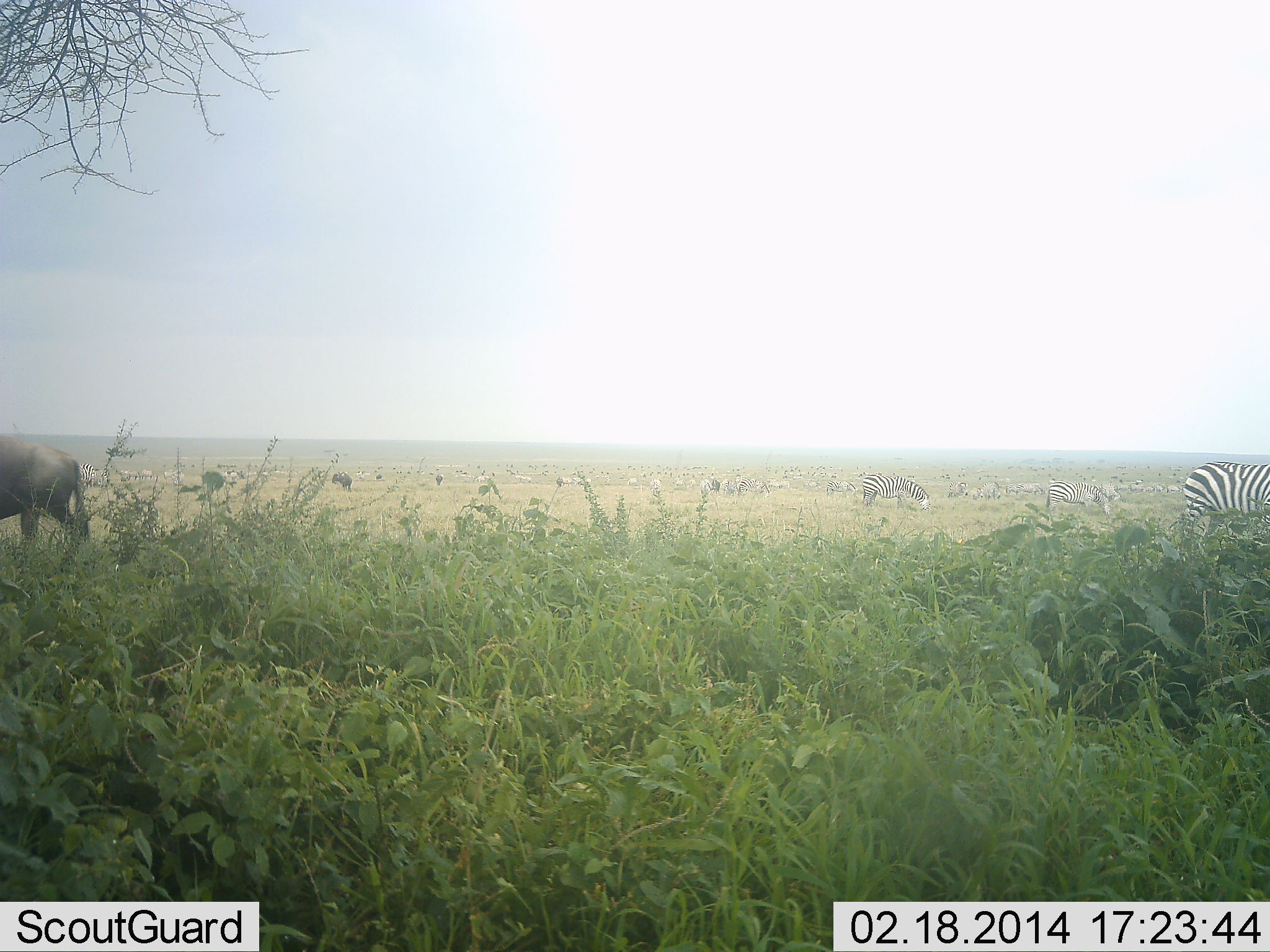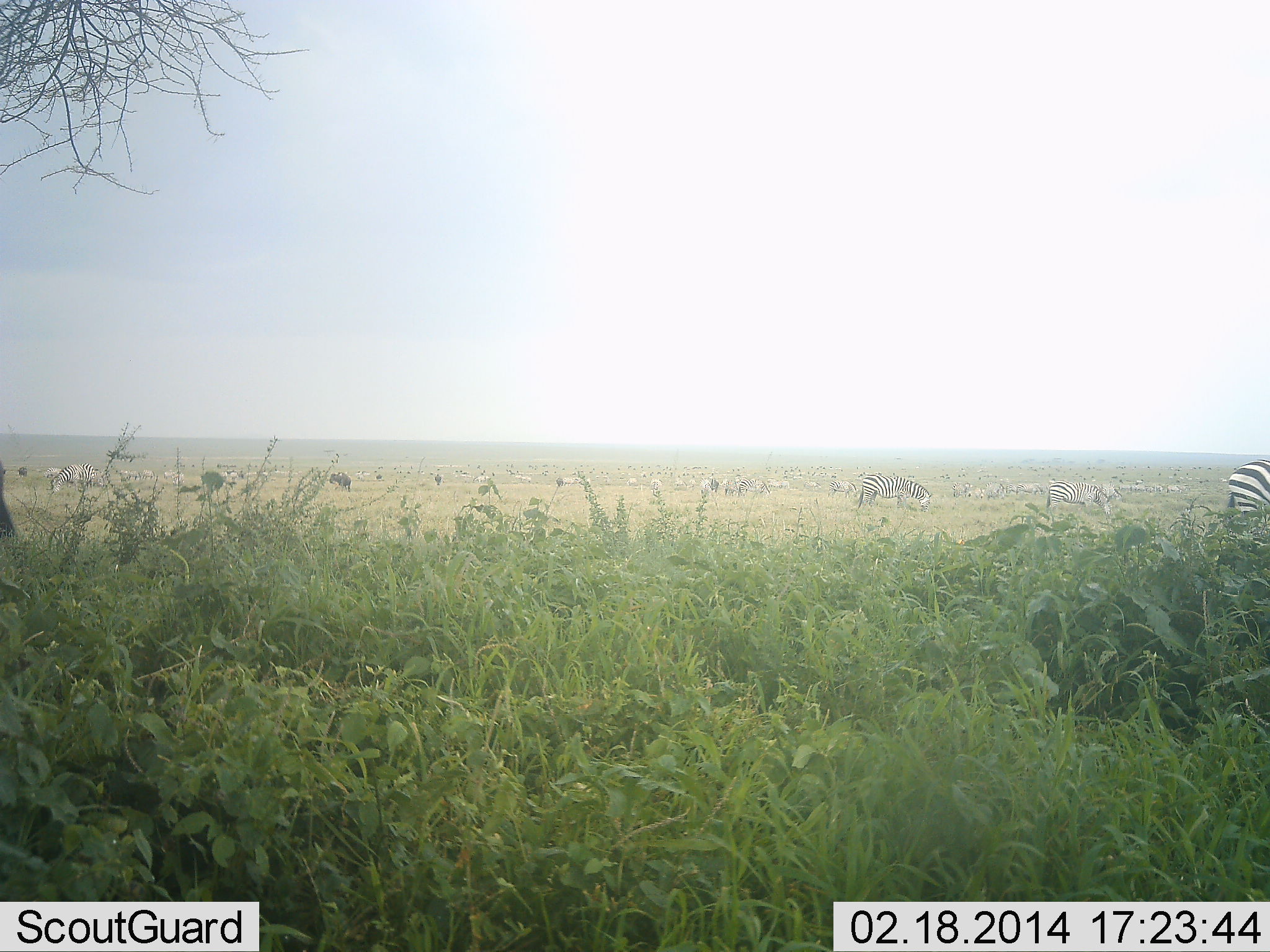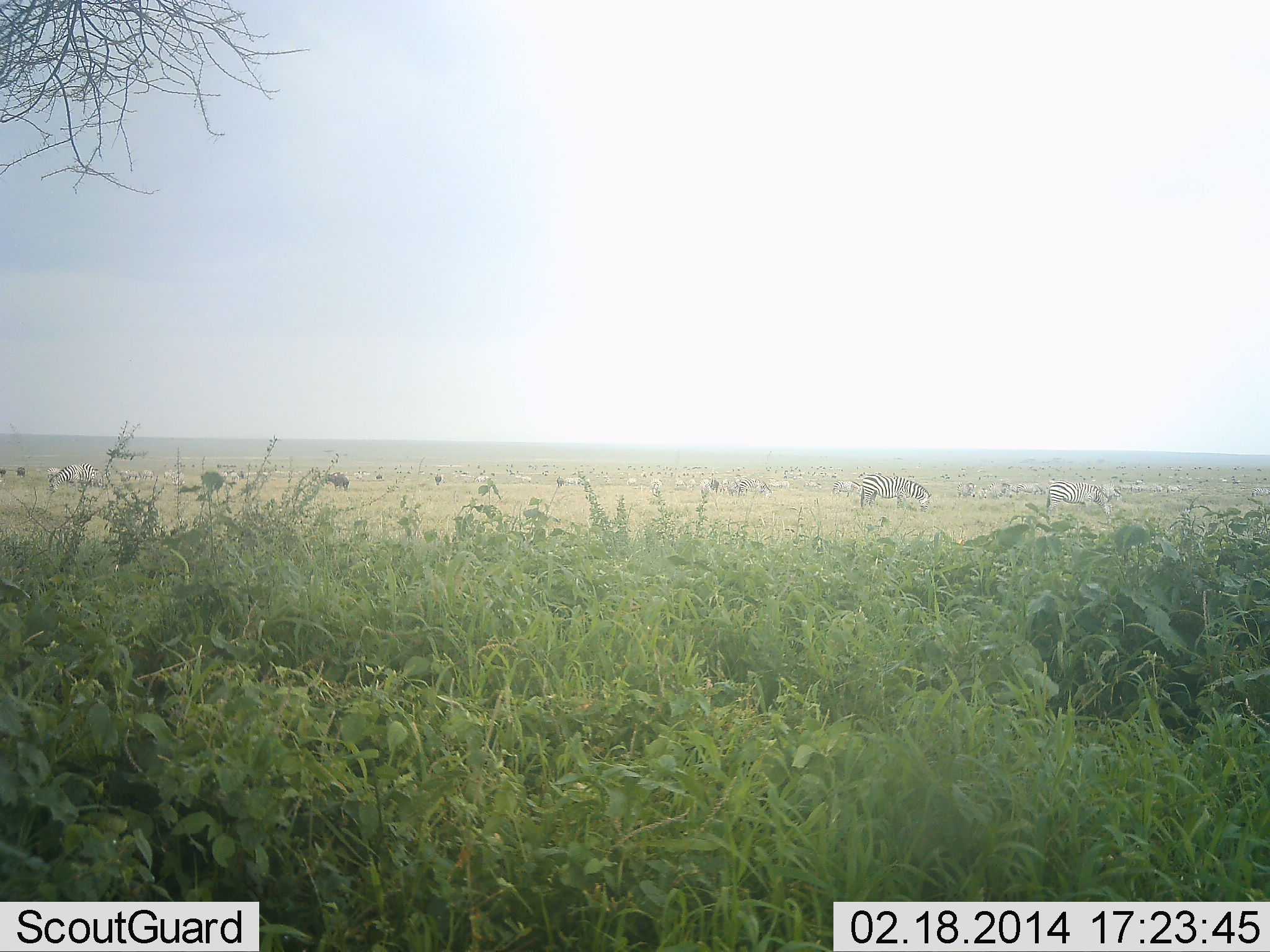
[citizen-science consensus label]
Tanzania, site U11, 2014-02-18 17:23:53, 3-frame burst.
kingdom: Animalia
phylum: Chordata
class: Mammalia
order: Artiodactyla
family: Bovidae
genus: Connochaetes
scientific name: Connochaetes taurinus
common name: blue wildebeest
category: wildebeest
Wildebeest (blue wildebeest) (Connochaetes taurinus), count 3. Behavior (volunteer vote fractions): standing 36%, resting 0%, moving 82%, interacting 0%. Young present (vote fraction): 0%. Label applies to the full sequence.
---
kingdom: Animalia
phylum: Chordata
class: Mammalia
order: Perissodactyla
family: Equidae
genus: Equus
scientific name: Equus quagga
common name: plains zebra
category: zebra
Zebra (plains zebra) (Equus quagga), count 11-50. Behavior (volunteer vote fractions): standing 36%, resting 7%, moving 36%, interacting 7%. Young present (vote fraction): 0%. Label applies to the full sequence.